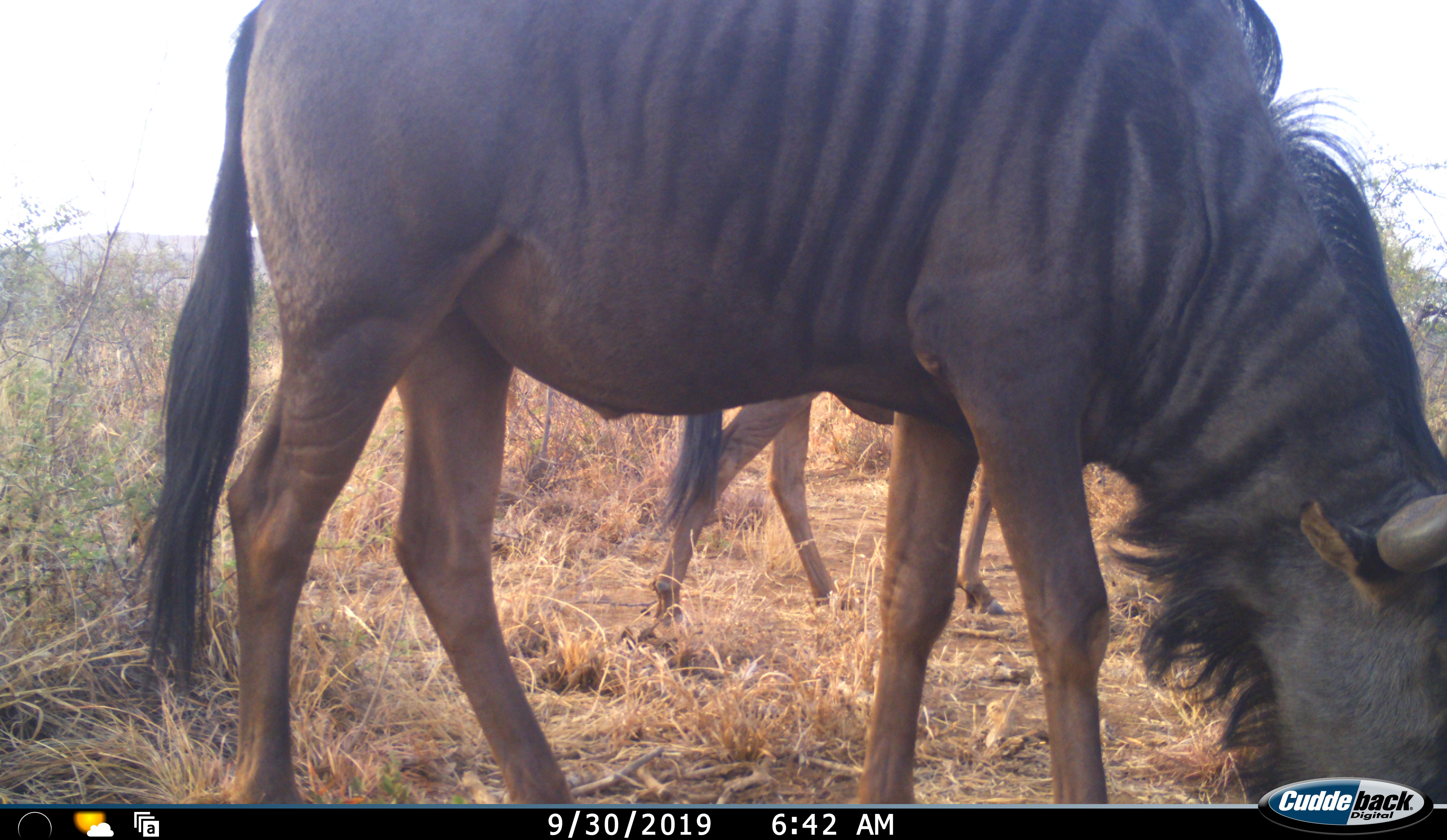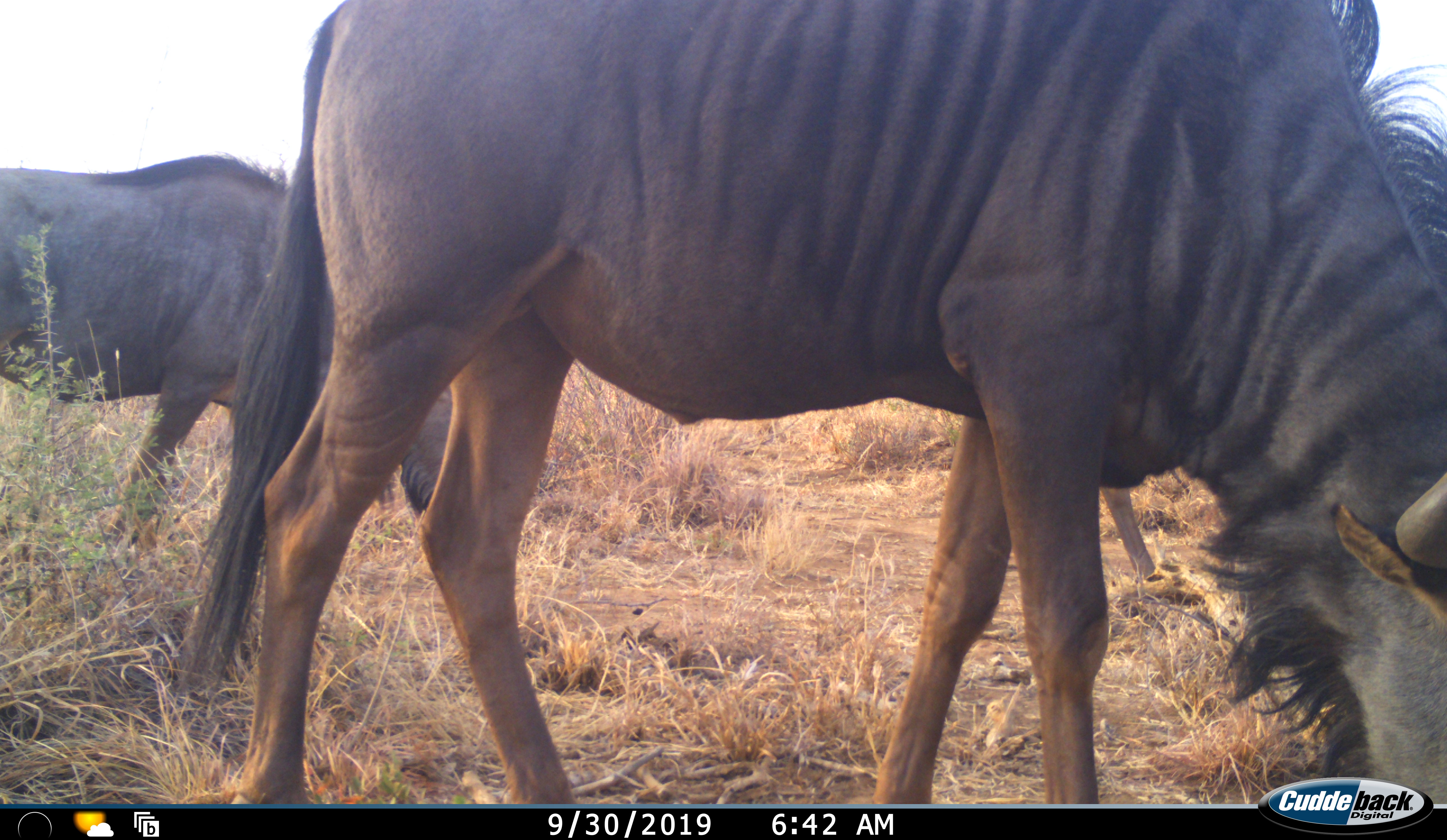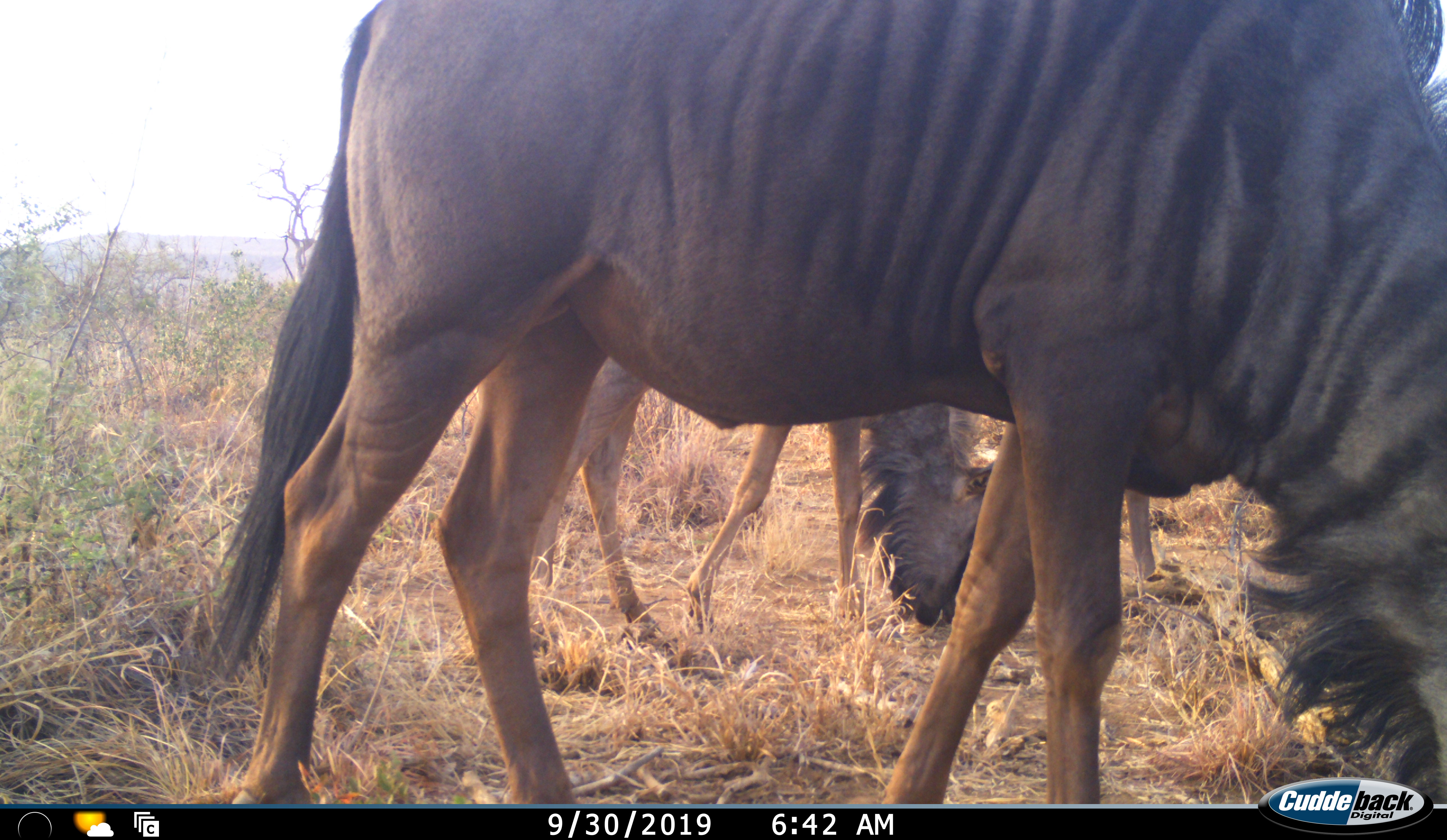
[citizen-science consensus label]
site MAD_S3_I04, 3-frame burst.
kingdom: Animalia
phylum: Chordata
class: Mammalia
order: Artiodactyla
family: Bovidae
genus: Connochaetes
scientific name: Connochaetes taurinus taurinus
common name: blue wildebeest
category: wildebeestblue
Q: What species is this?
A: Wildebeestblue (blue wildebeest) (Connochaetes taurinus taurinus).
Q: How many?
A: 3.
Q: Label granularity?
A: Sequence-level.